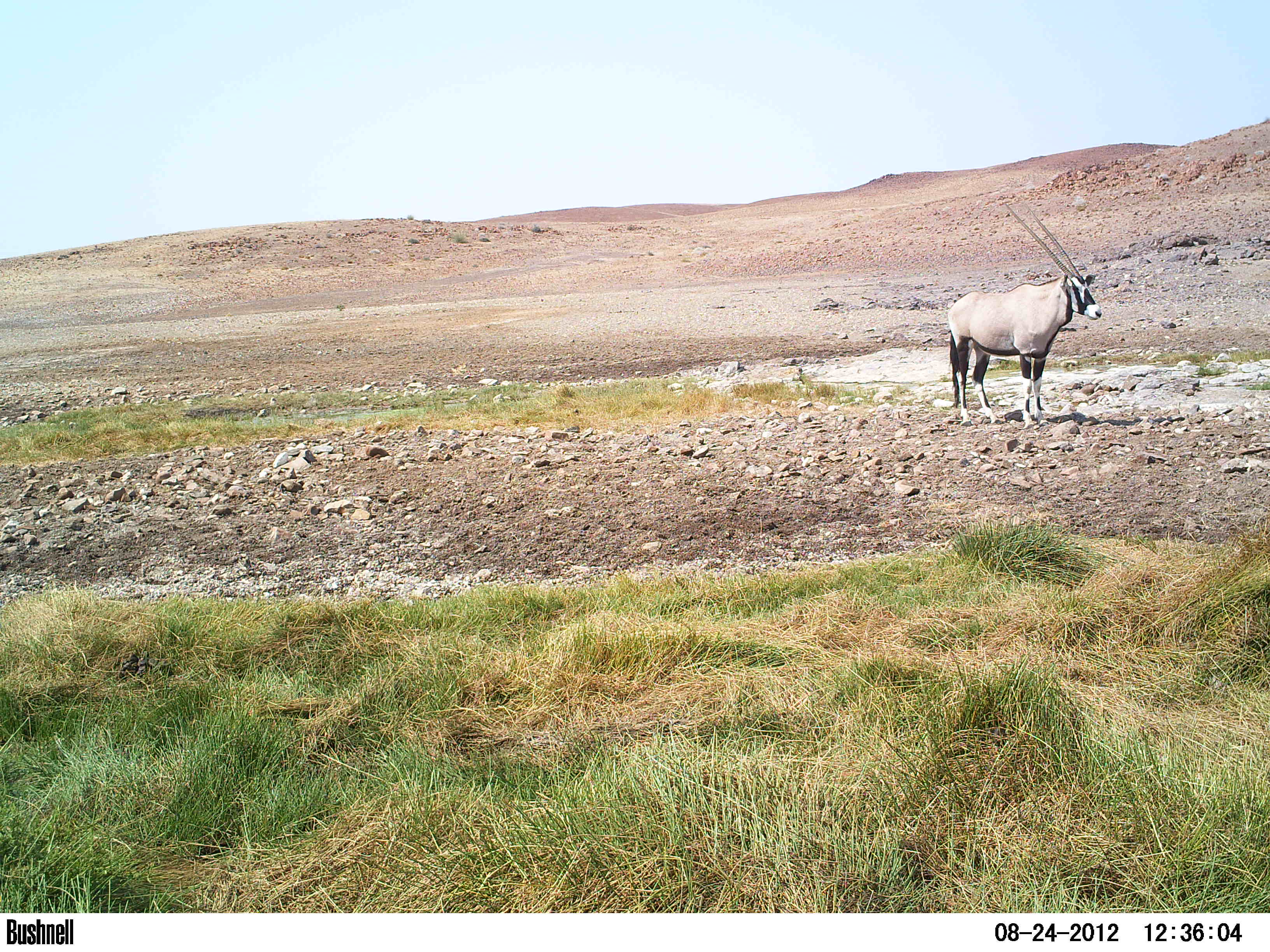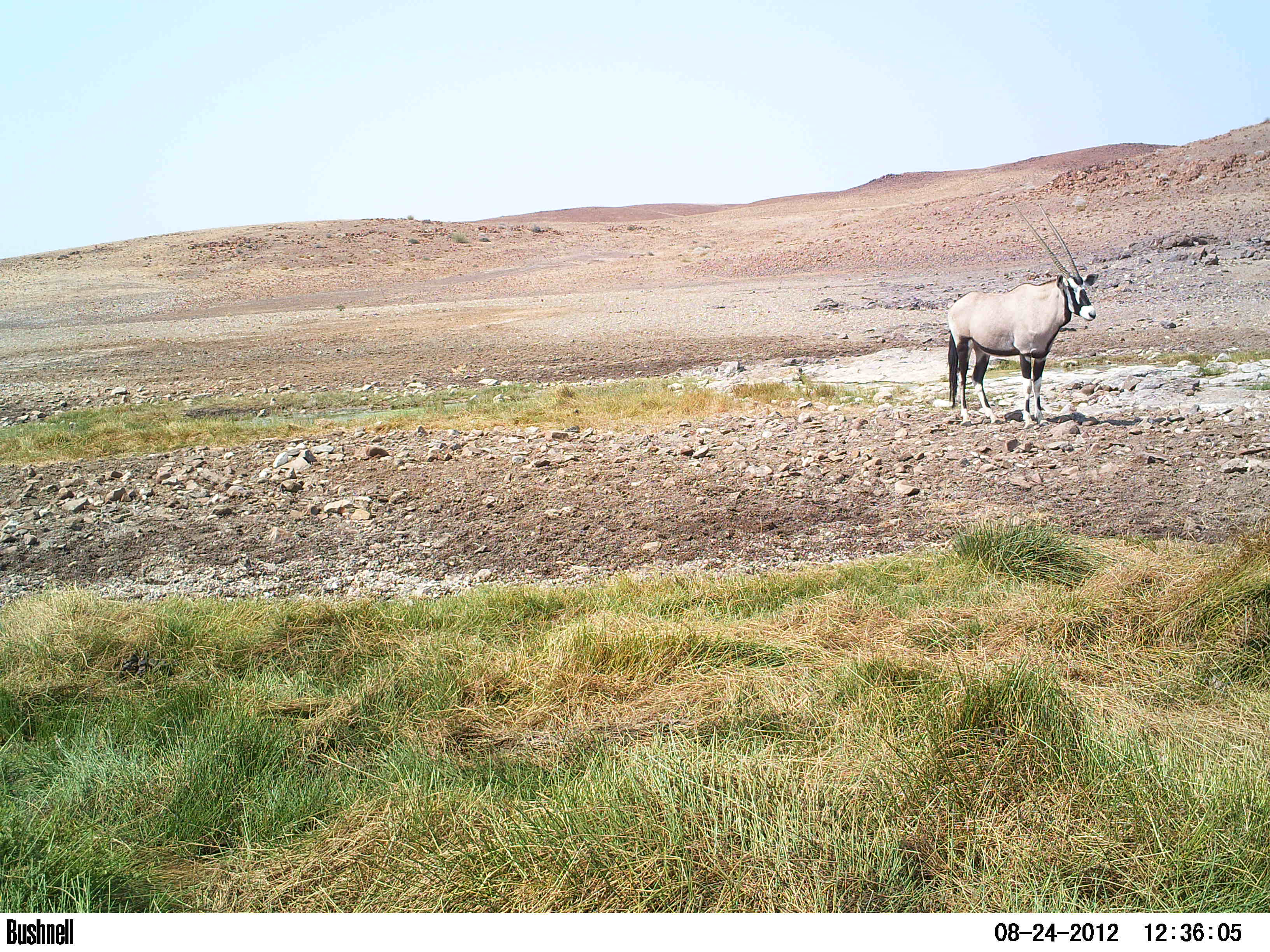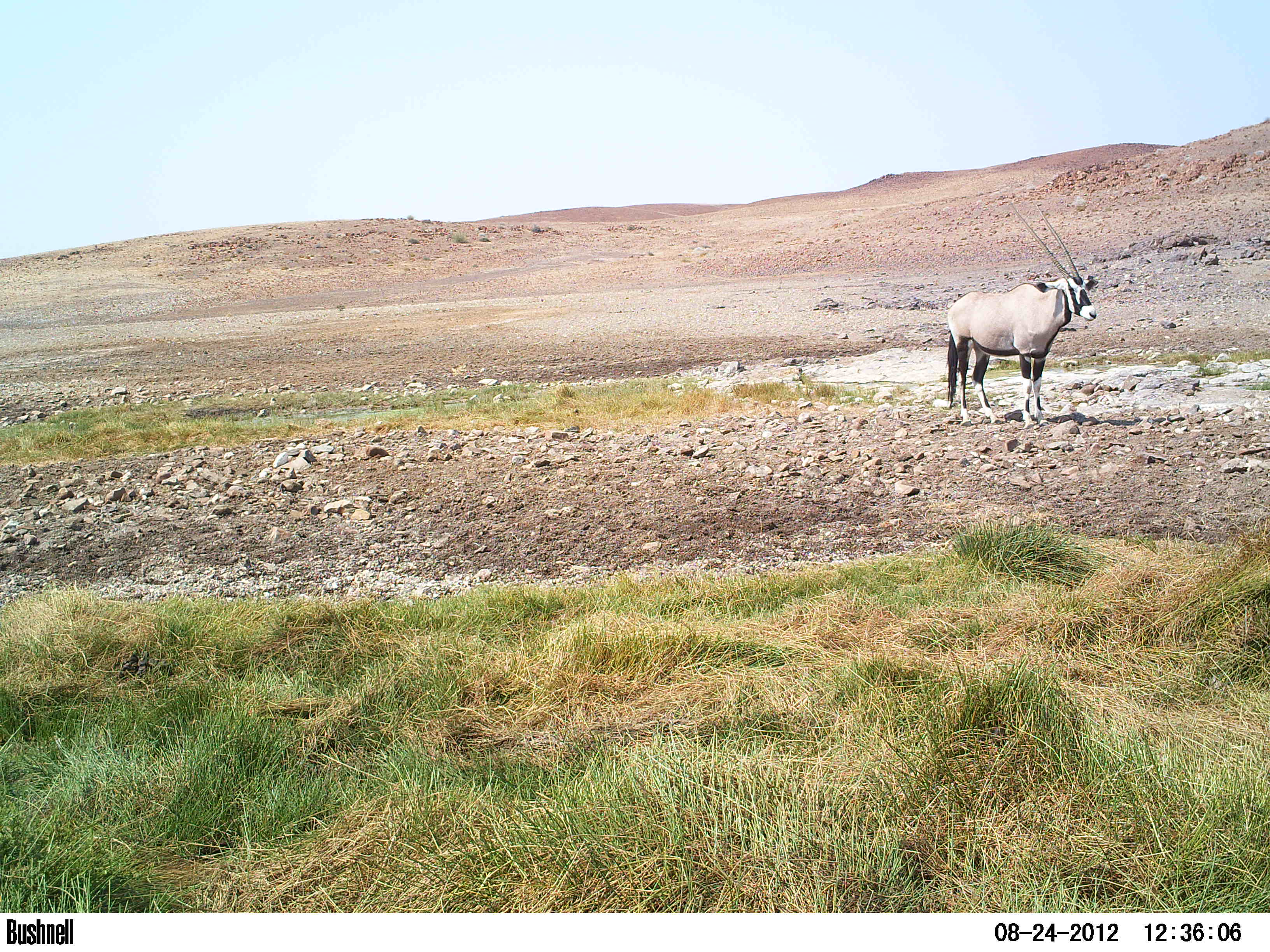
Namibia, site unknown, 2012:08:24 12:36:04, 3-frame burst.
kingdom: Animalia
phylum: Chordata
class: Mammalia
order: Artiodactyla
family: Bovidae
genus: Oryx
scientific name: Oryx gazella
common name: gemsbok